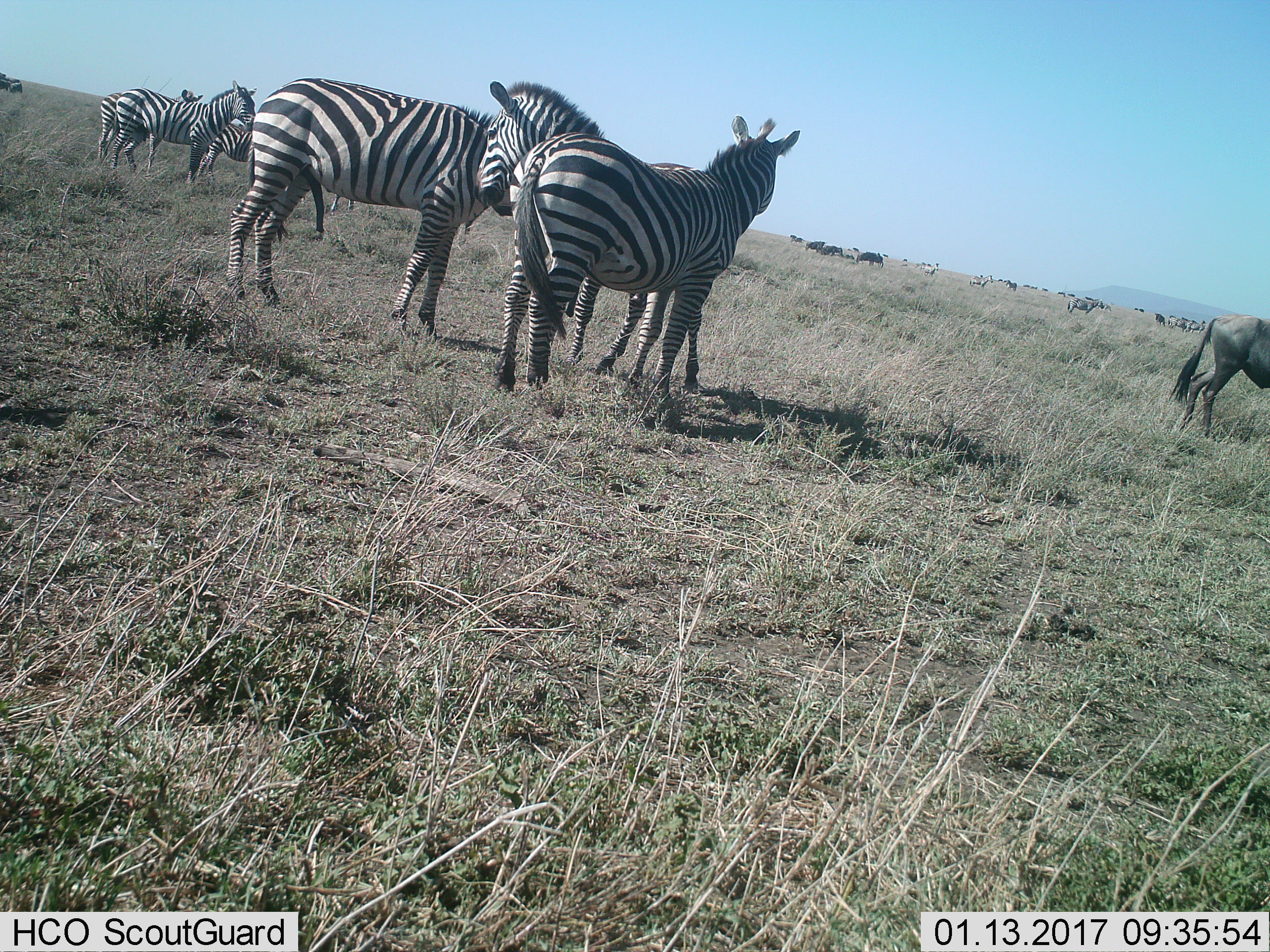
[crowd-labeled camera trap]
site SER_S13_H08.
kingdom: Animalia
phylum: Chordata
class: Mammalia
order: Perissodactyla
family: Equidae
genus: Equus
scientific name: Equus quagga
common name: plains zebra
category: zebraplains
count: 11-50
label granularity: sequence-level